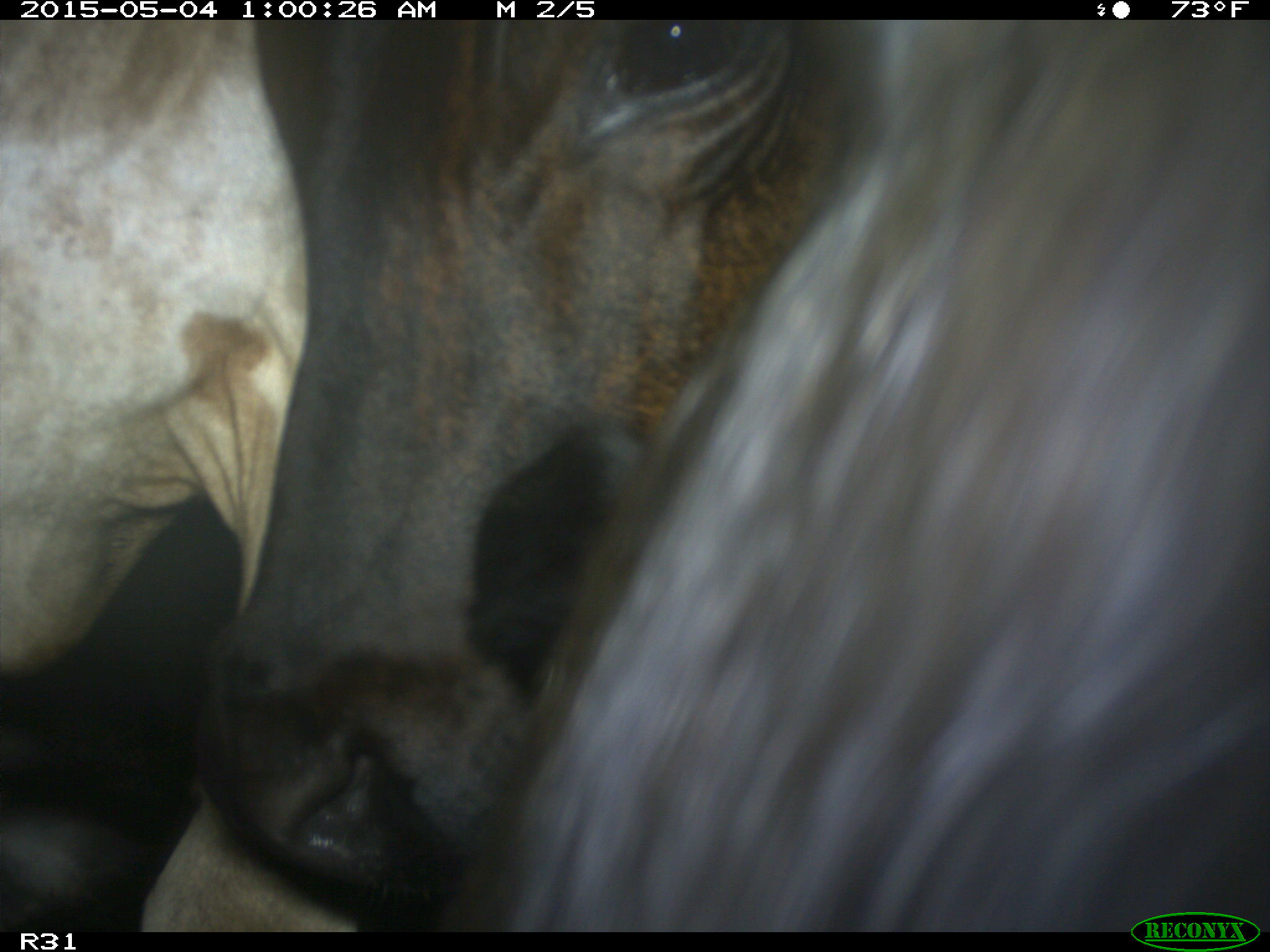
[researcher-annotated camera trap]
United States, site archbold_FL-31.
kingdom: Animalia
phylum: Chordata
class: Mammalia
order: Artiodactyla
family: Bovidae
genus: Bos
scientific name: Bos taurus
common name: domestic cow